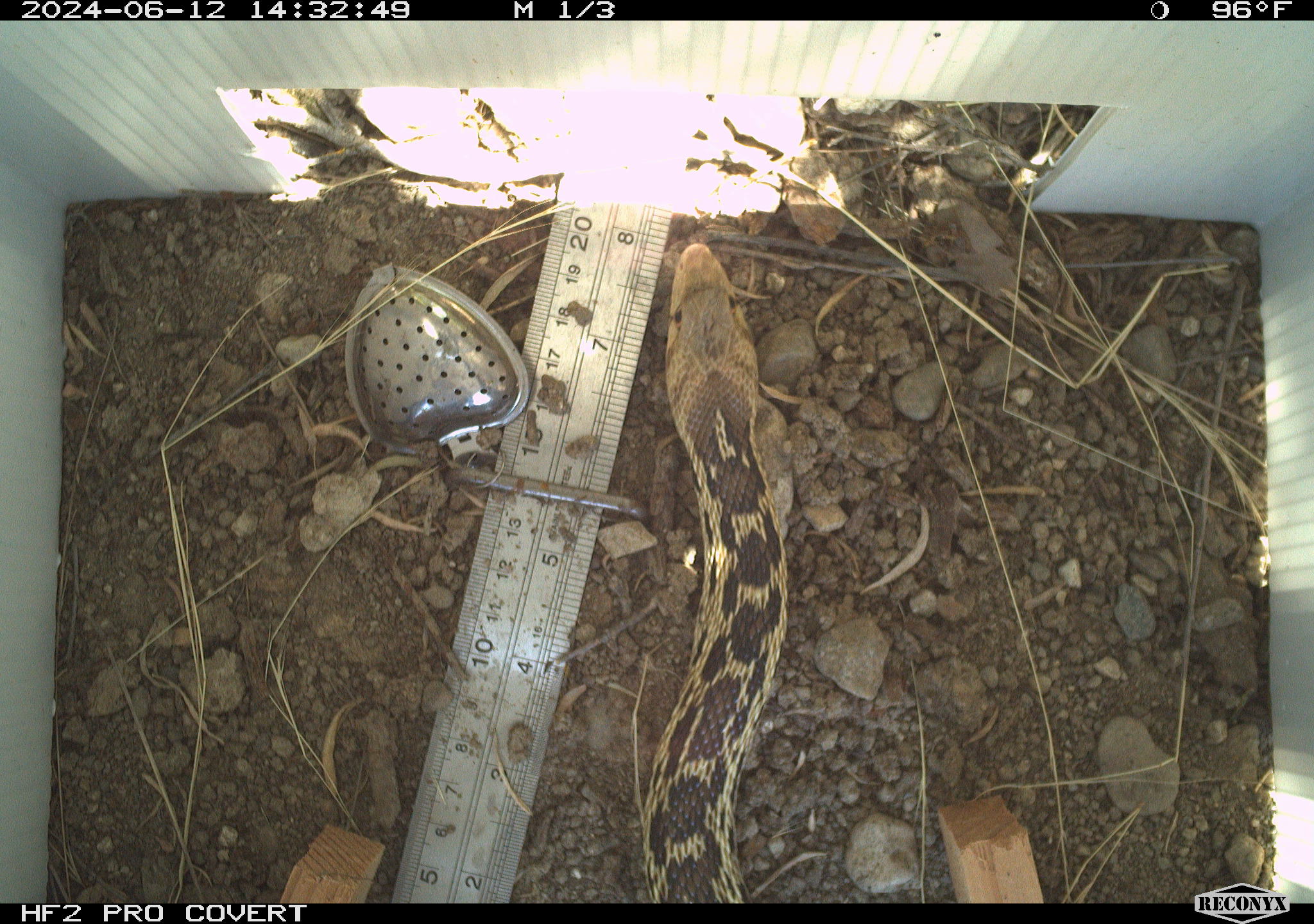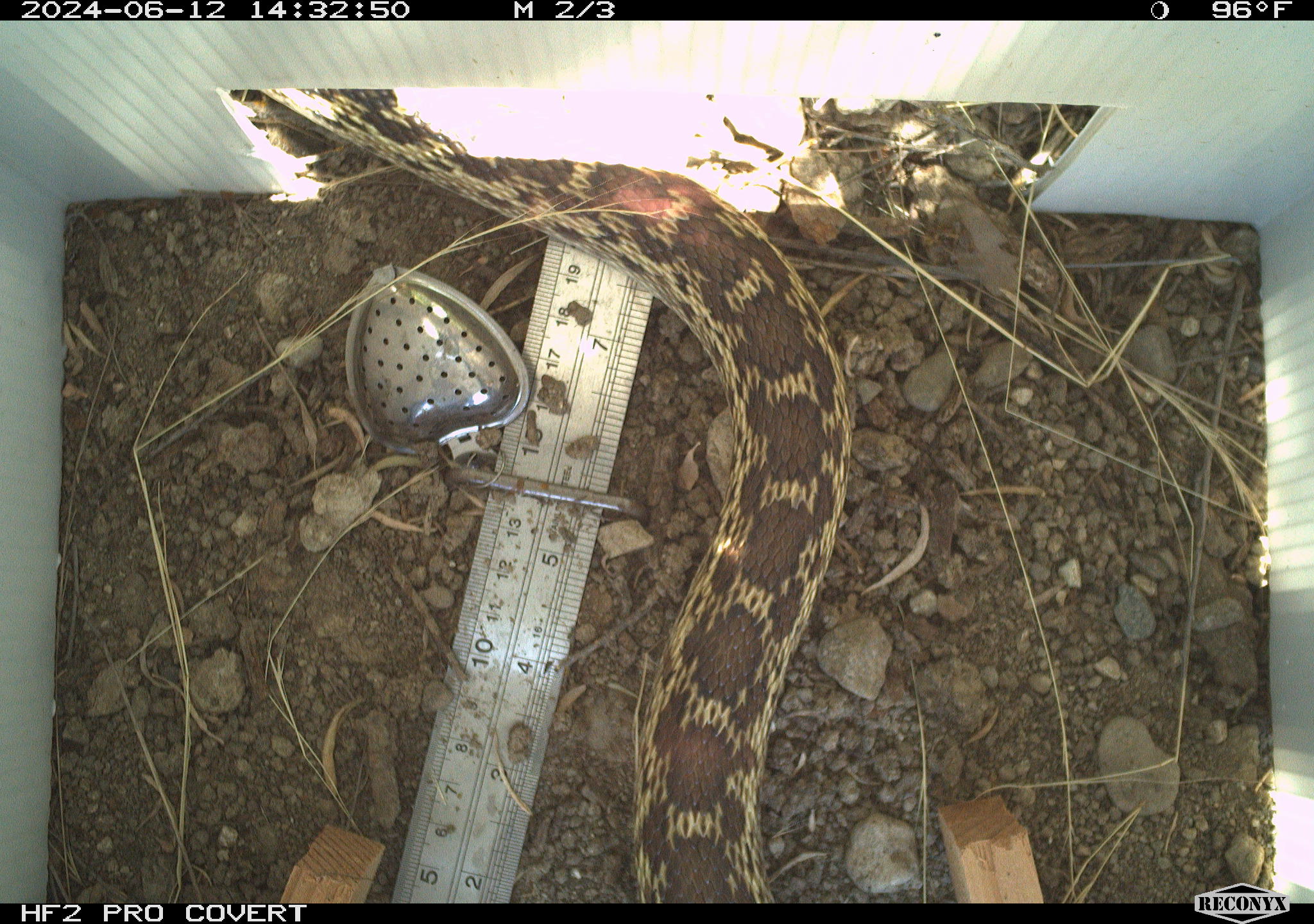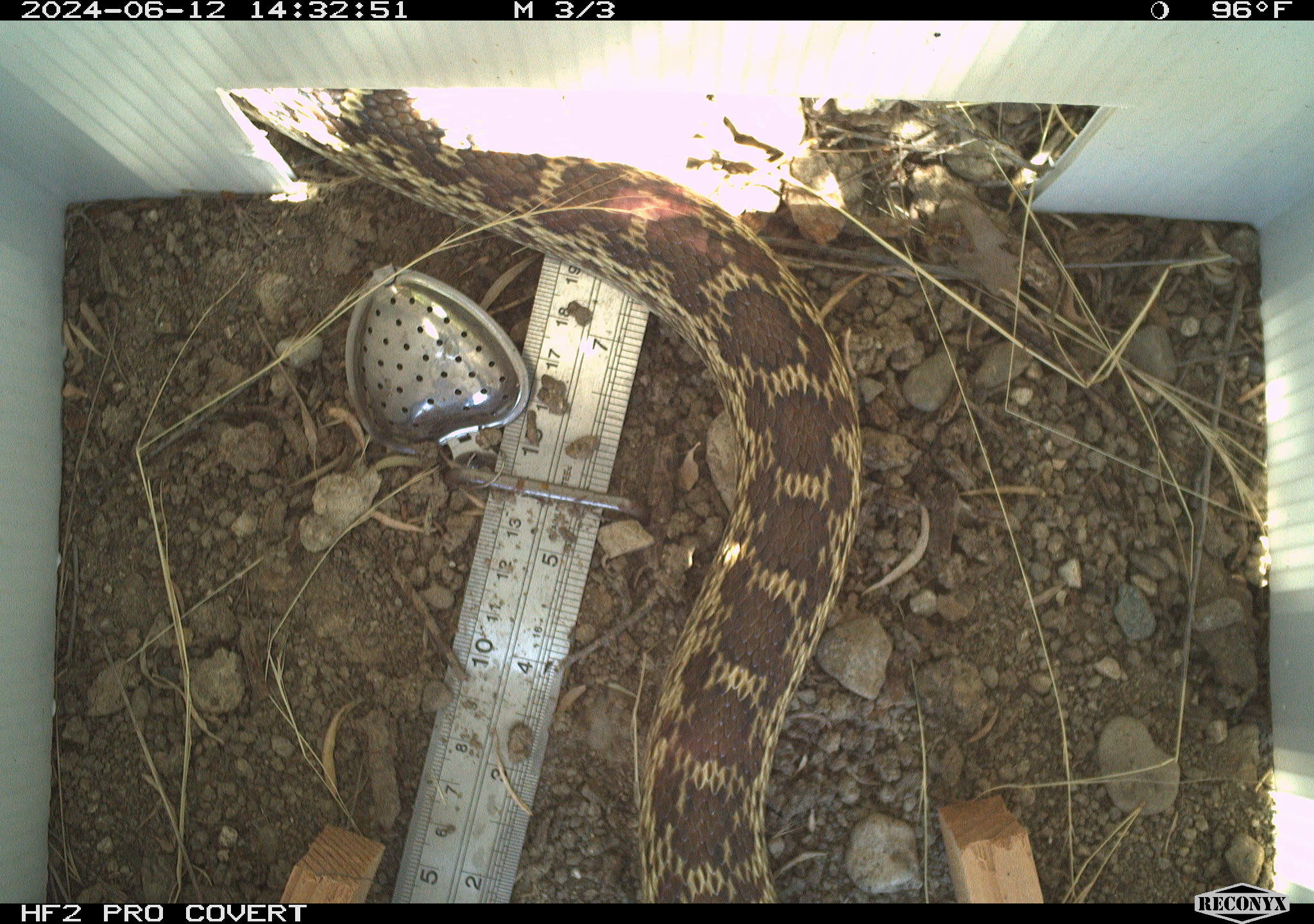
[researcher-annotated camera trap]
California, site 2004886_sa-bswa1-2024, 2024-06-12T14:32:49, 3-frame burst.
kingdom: Animalia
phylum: Chordata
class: Reptilia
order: Squamata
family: Colubridae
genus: Pituophis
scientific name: Pituophis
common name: bullsnakes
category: pituophis species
Pituophis species (bullsnakes) (Pituophis).